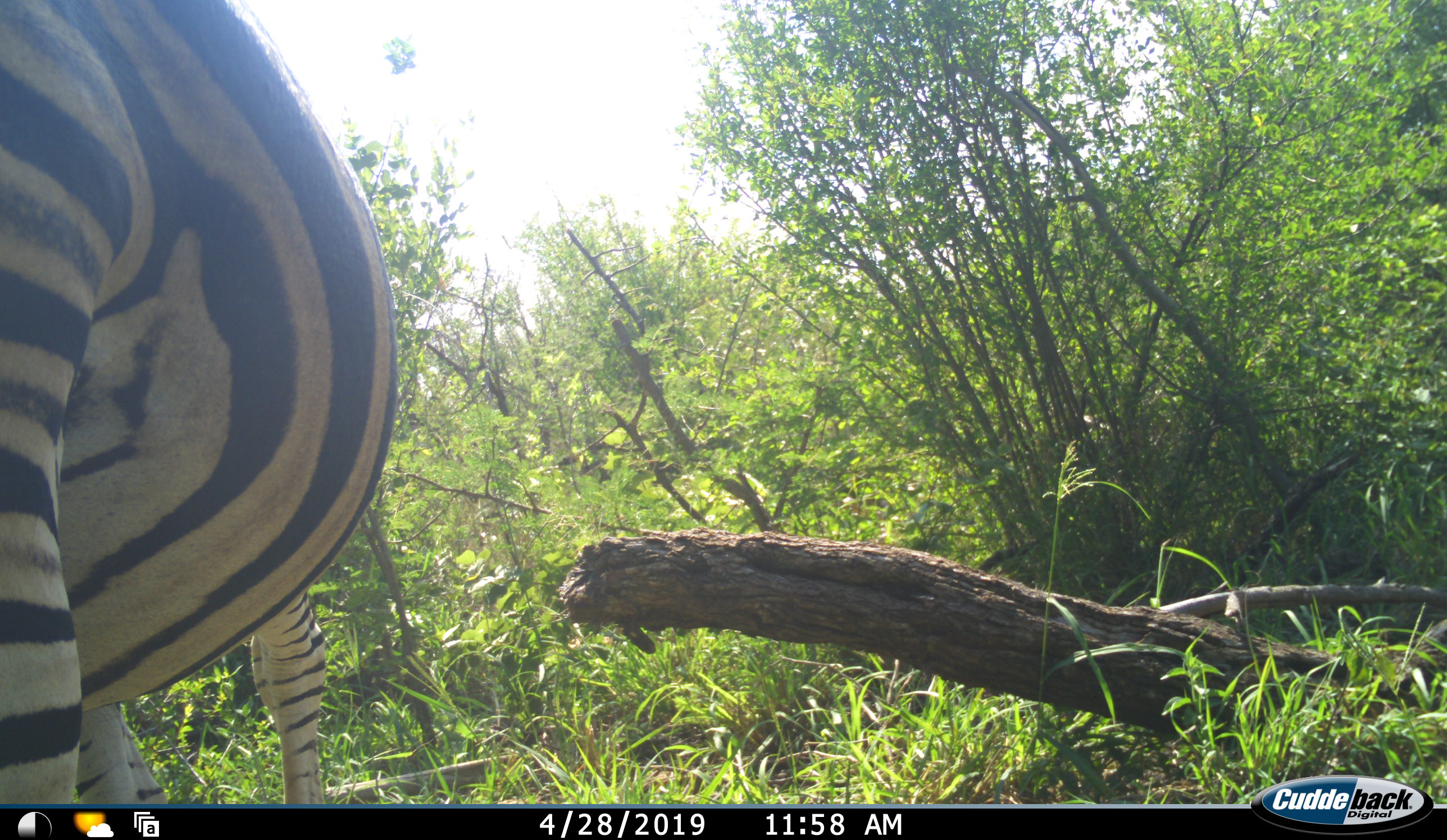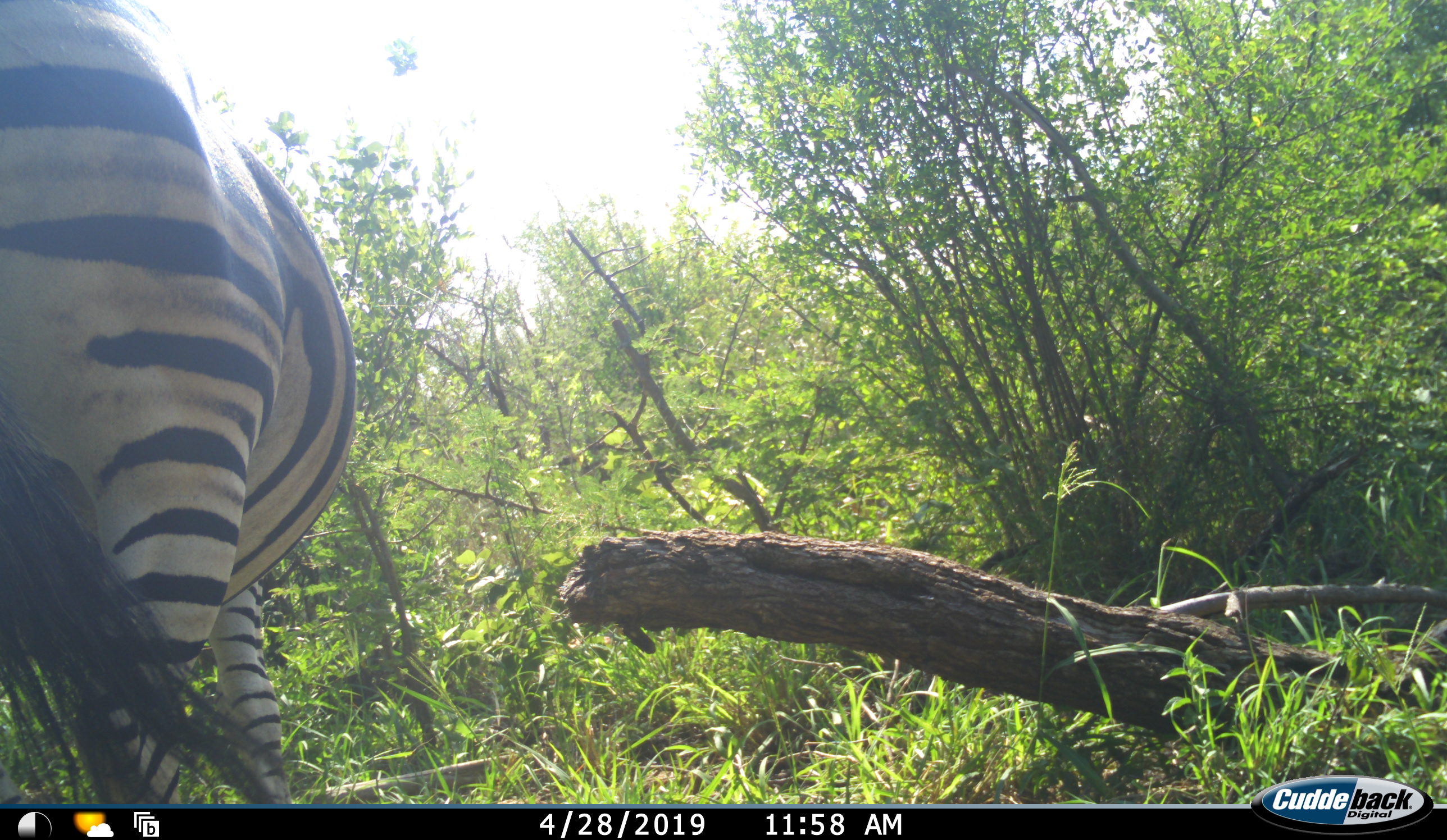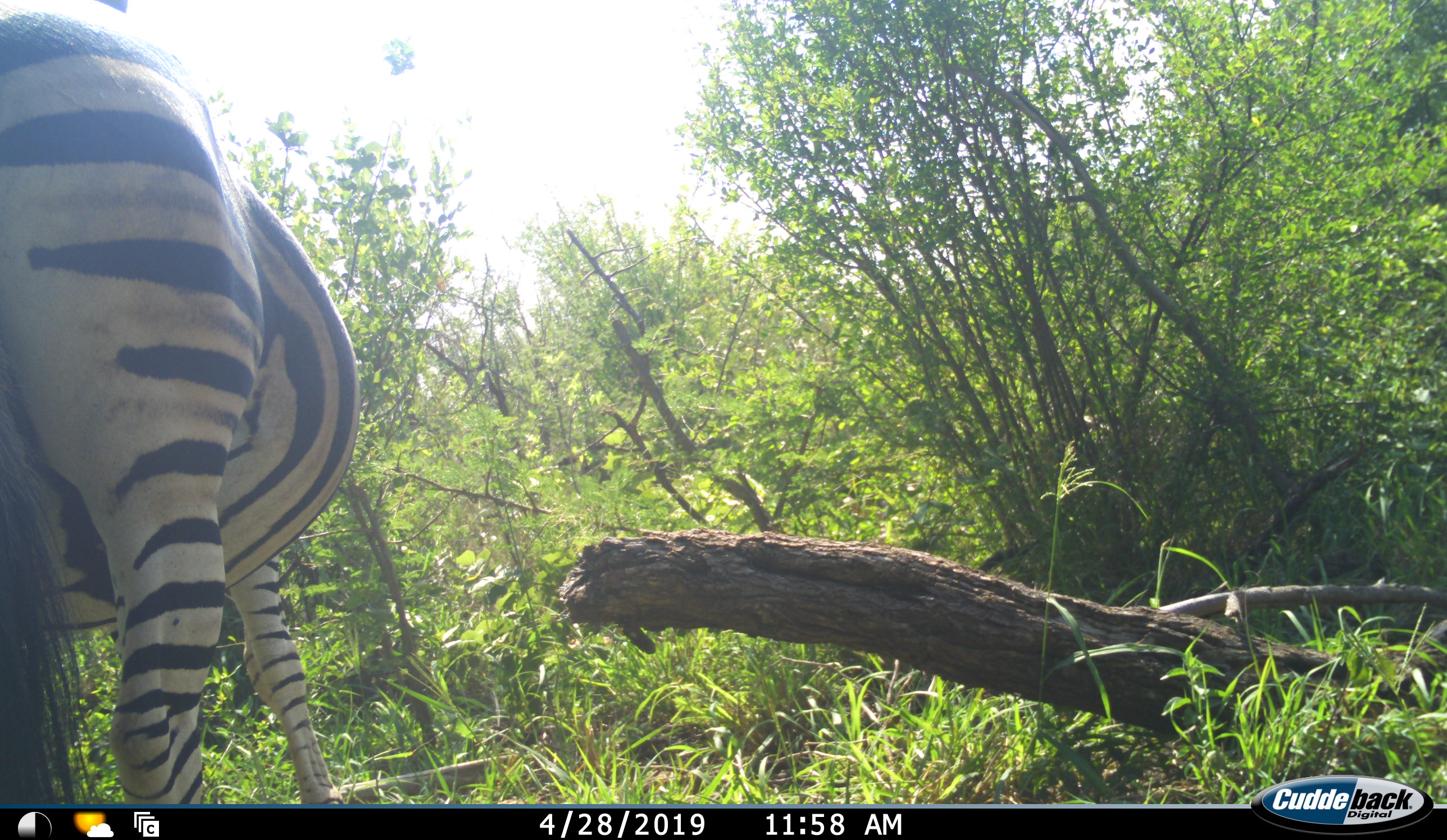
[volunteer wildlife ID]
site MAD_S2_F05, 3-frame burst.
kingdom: Animalia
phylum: Chordata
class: Mammalia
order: Perissodactyla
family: Equidae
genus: Equus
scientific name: Equus quagga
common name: plains zebra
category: zebraplains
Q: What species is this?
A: Zebraplains (plains zebra) (Equus quagga).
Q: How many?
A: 1.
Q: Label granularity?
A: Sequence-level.